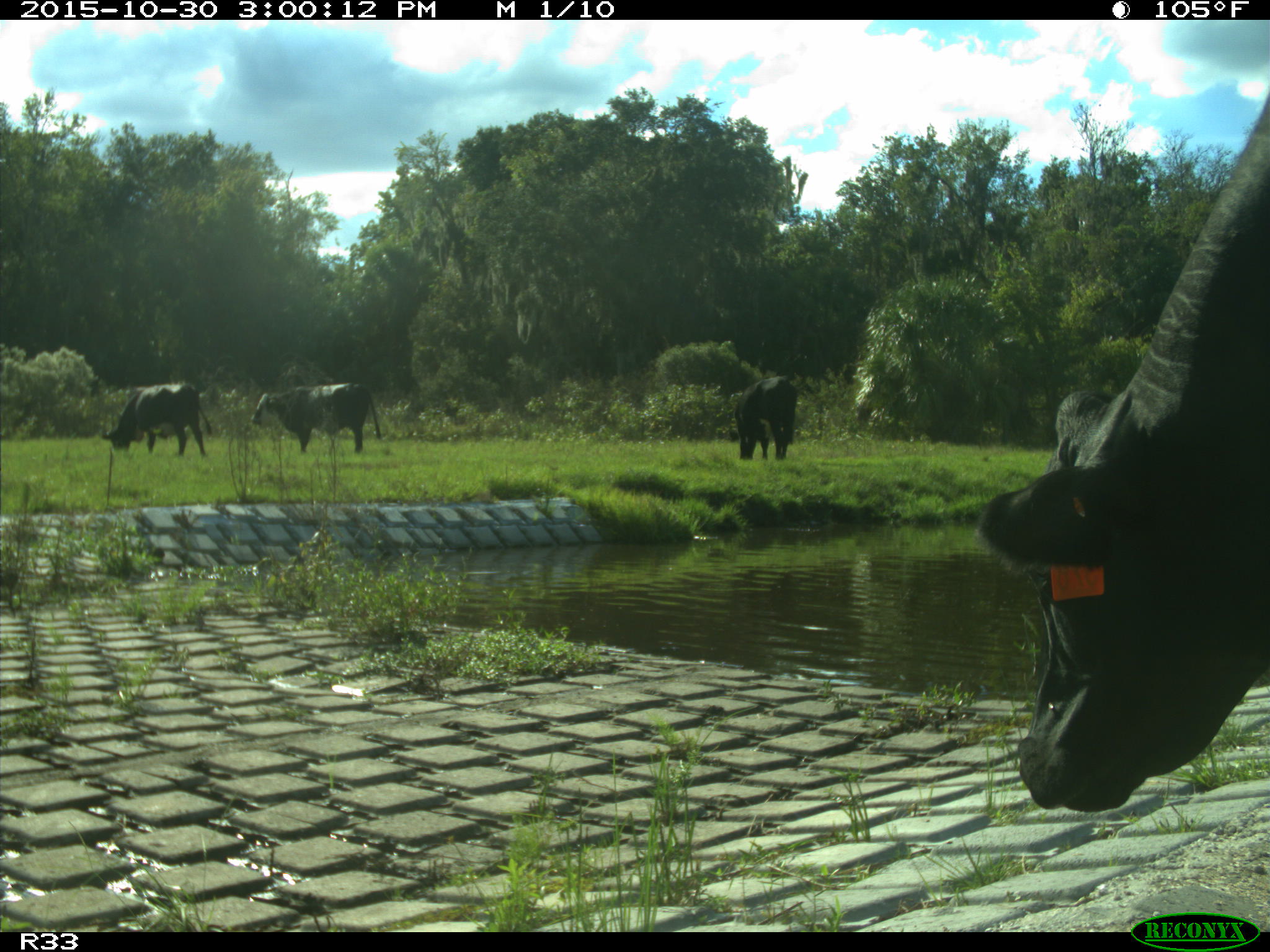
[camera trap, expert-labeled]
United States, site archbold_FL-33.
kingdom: Animalia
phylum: Chordata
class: Mammalia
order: Artiodactyla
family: Bovidae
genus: Bos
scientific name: Bos taurus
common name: domestic cow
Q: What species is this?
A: Bos taurus (domestic cow).